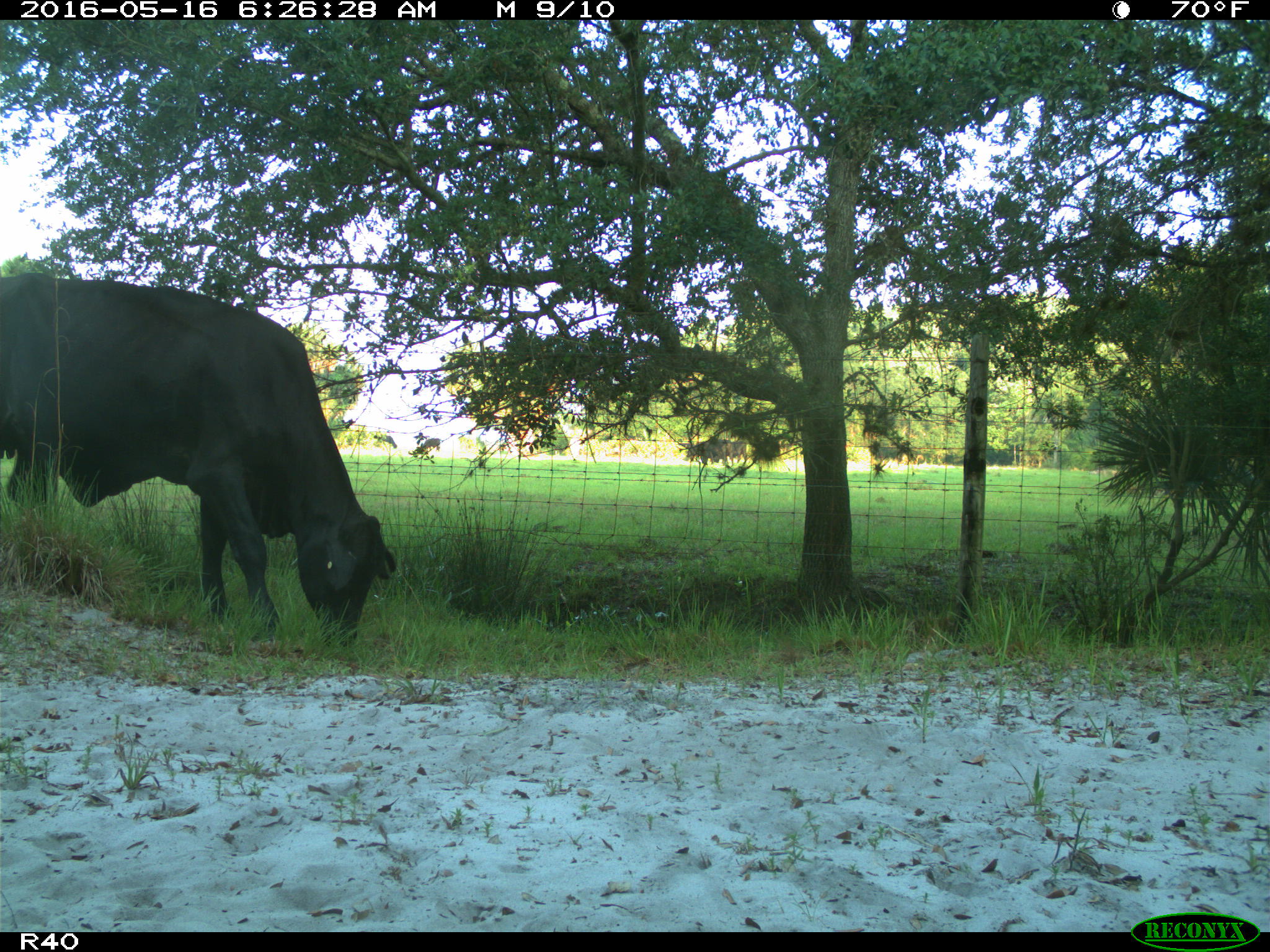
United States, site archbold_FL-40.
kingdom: Animalia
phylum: Chordata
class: Mammalia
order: Artiodactyla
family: Bovidae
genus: Bos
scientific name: Bos taurus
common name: domestic cow